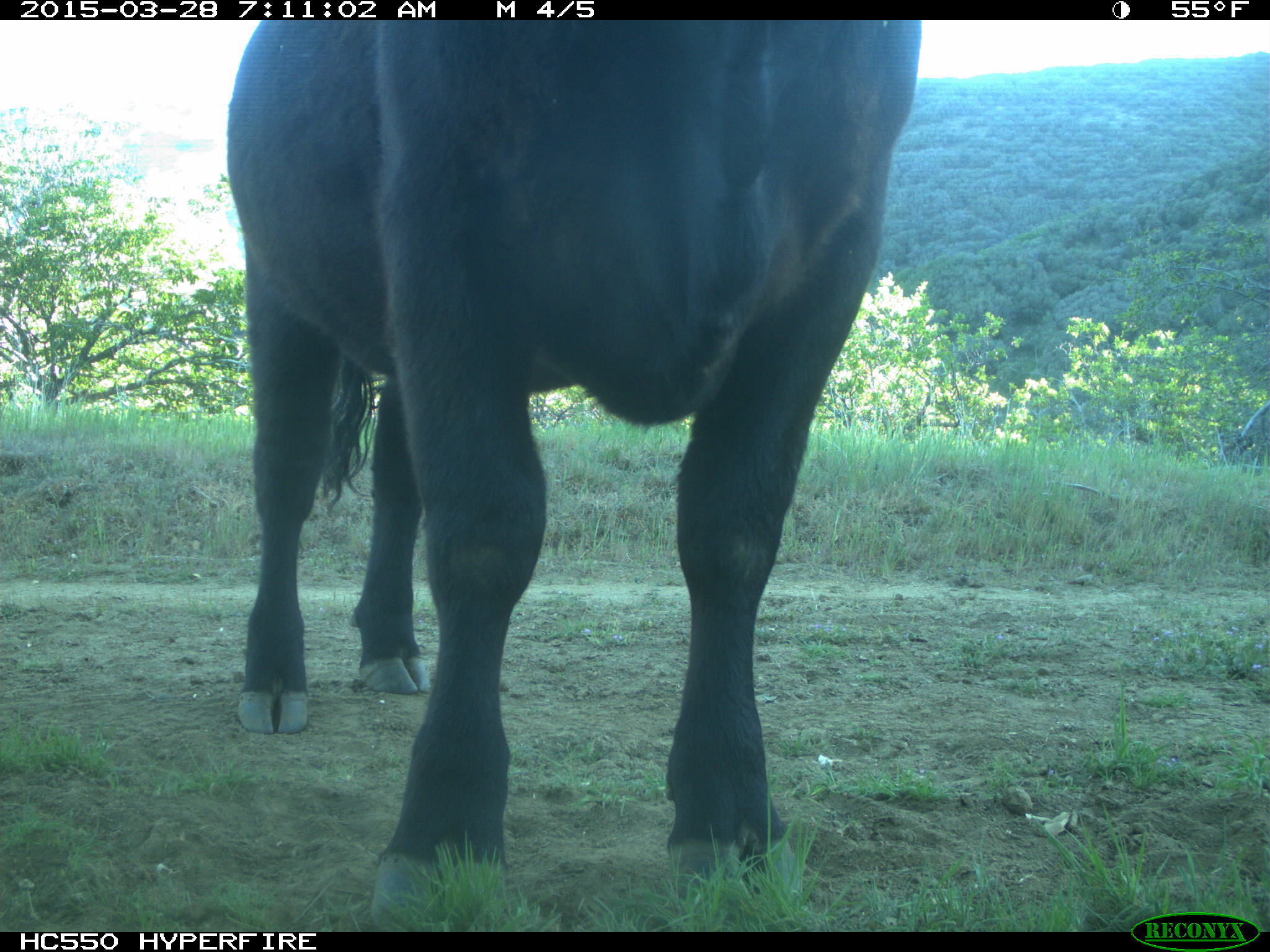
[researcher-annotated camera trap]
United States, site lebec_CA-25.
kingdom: Animalia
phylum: Chordata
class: Mammalia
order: Artiodactyla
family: Bovidae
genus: Bos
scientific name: Bos taurus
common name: domestic cow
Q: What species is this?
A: Bos taurus (domestic cow).